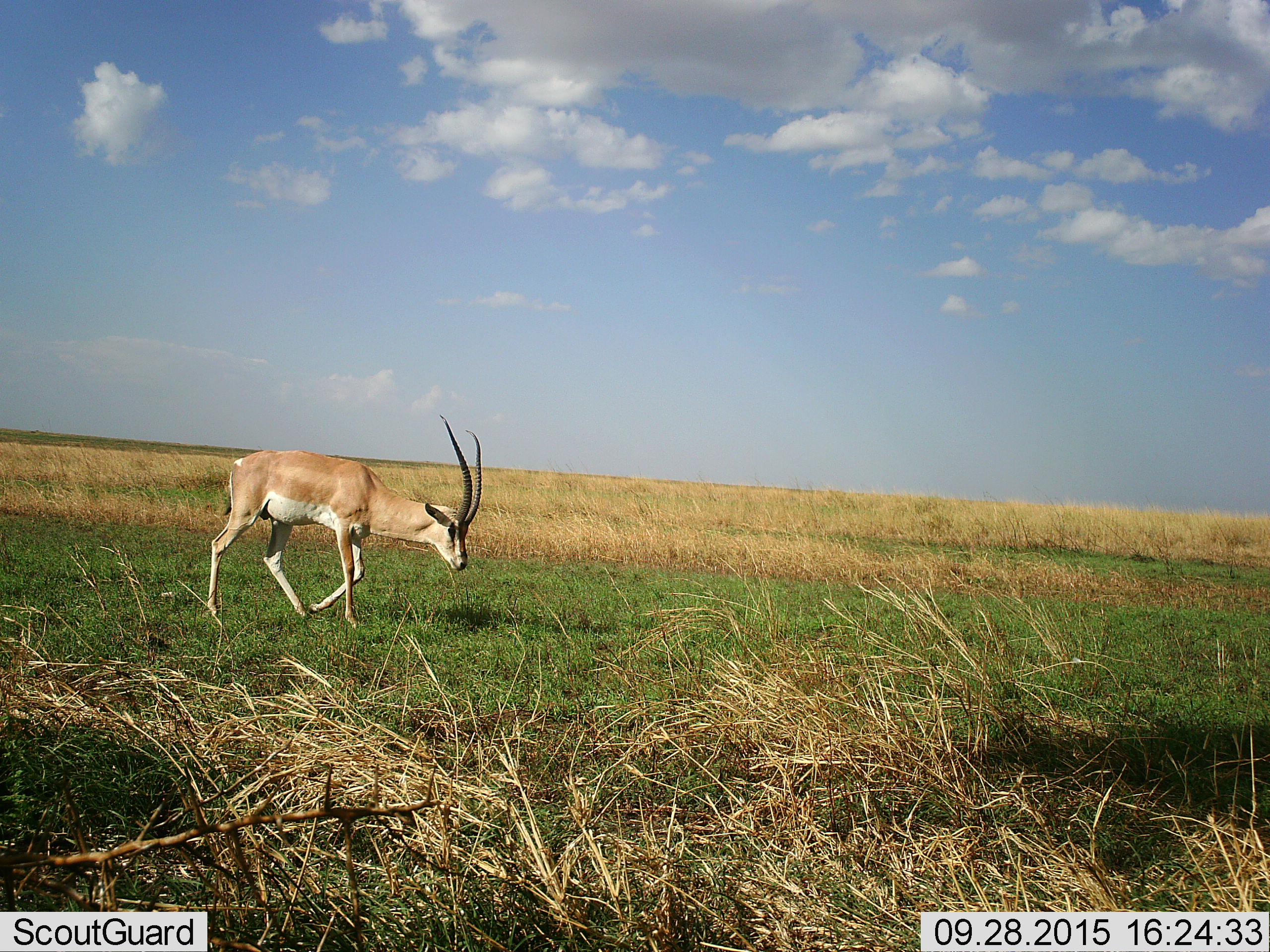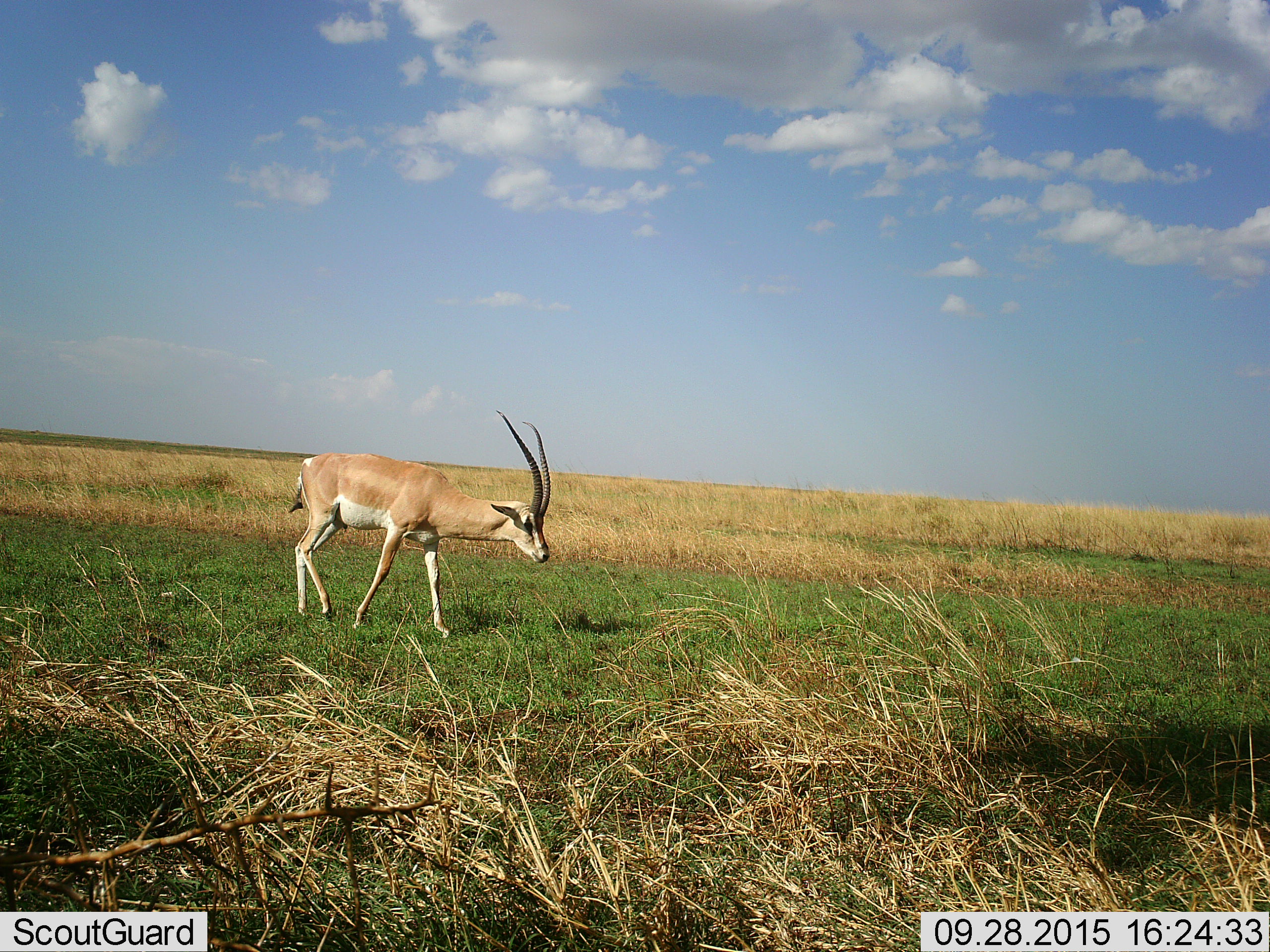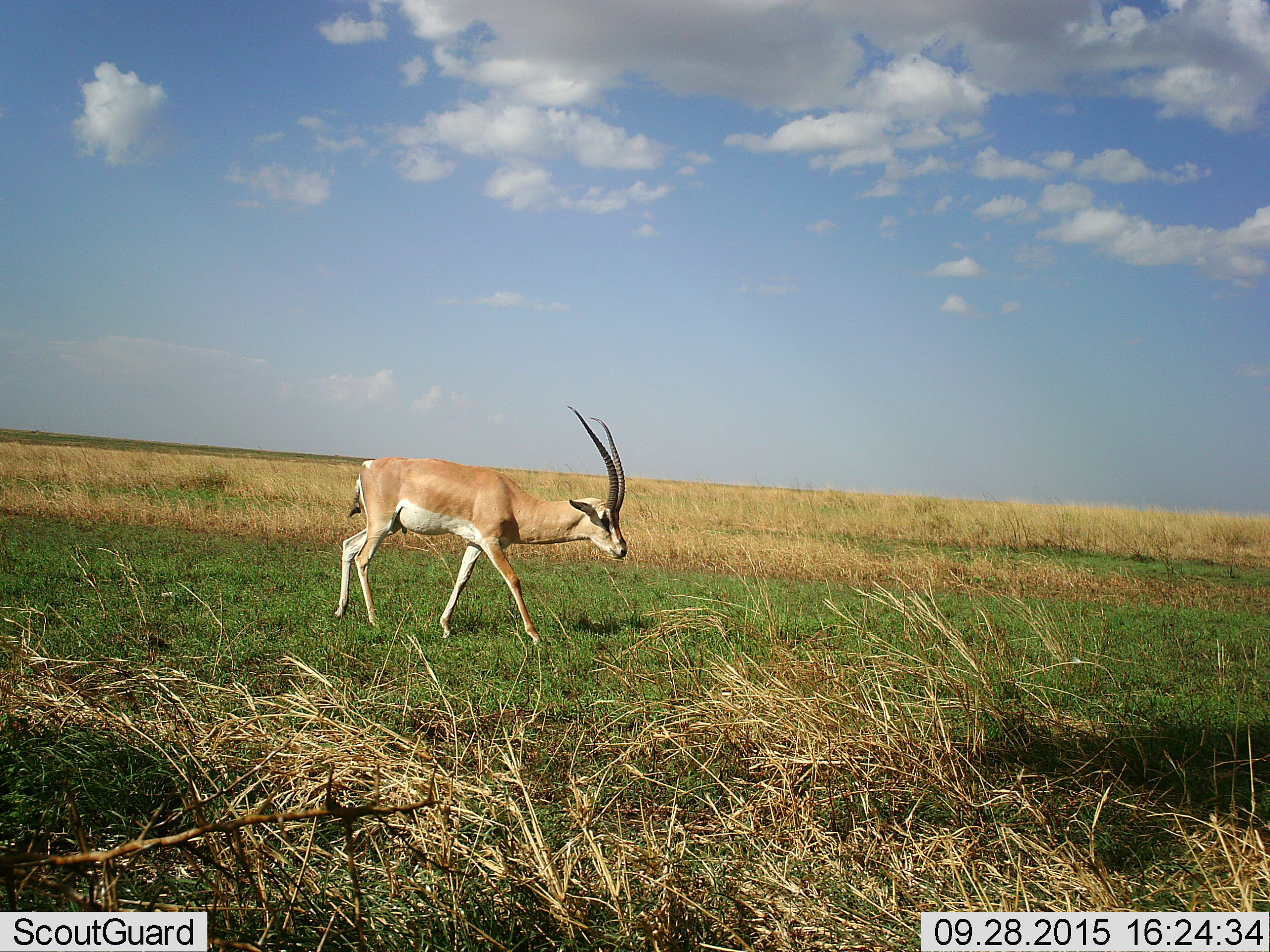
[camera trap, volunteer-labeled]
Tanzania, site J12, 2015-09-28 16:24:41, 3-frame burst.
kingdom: Animalia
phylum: Chordata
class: Mammalia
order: Artiodactyla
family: Bovidae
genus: Nanger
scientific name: Nanger granti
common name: grant's gazelle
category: gazellegrants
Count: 1.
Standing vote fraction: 22%.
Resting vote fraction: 0%.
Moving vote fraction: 89%.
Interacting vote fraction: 0%.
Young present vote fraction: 0%.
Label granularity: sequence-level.